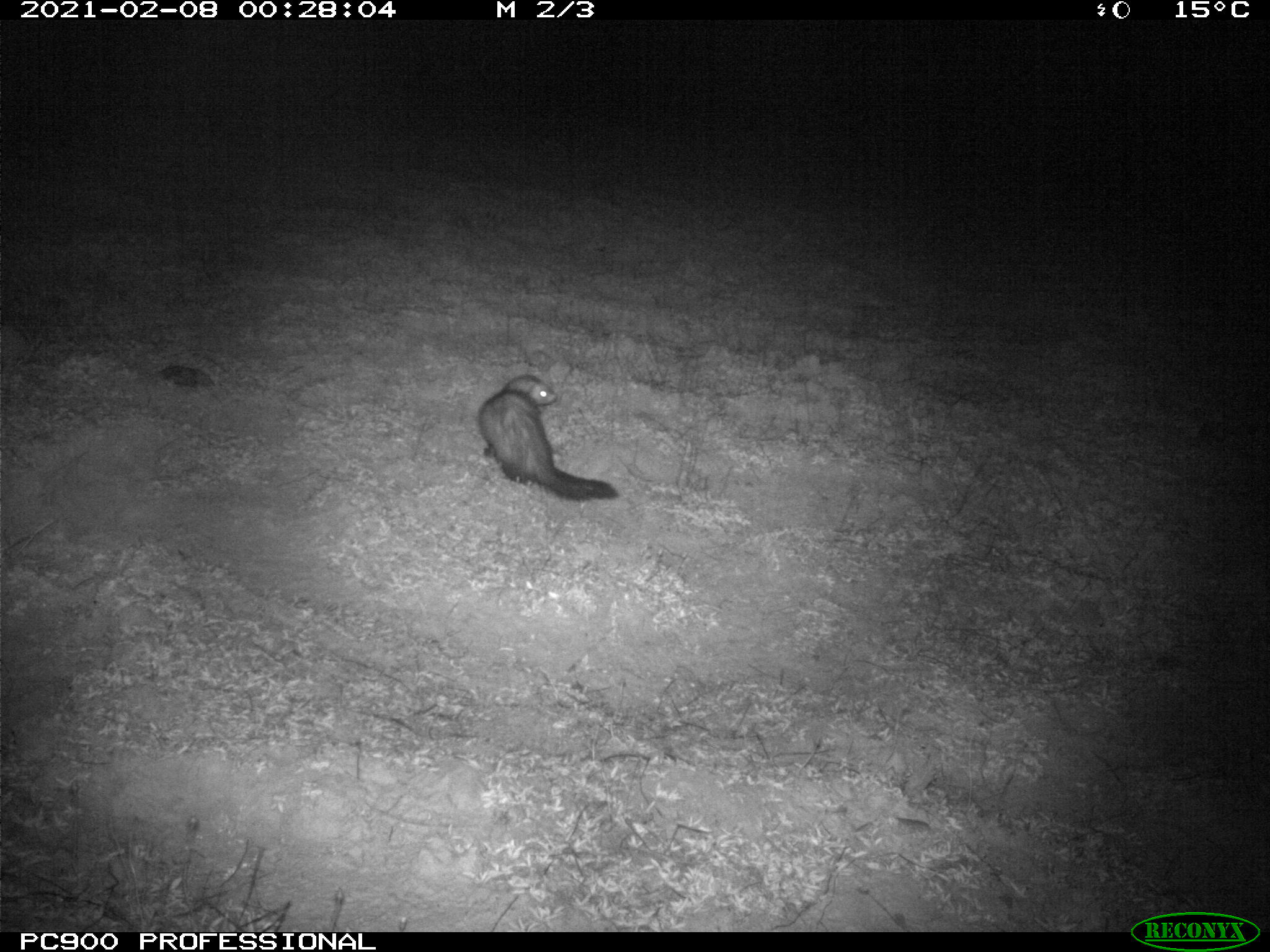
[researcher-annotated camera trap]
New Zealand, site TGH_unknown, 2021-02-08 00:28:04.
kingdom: Animalia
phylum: Chordata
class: Mammalia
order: Carnivora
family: Mustelidae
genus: Mustela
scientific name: Mustela furo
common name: ferret